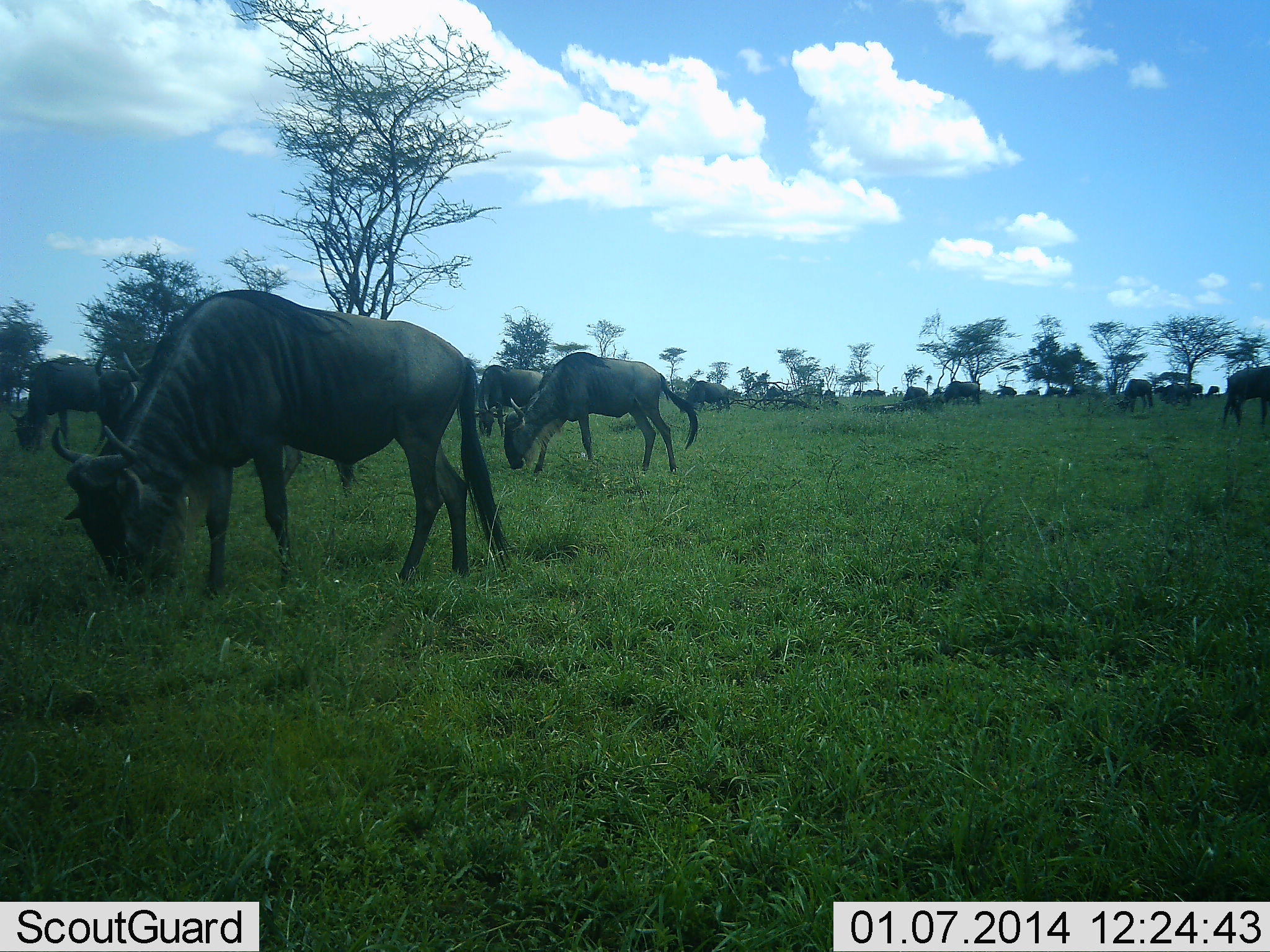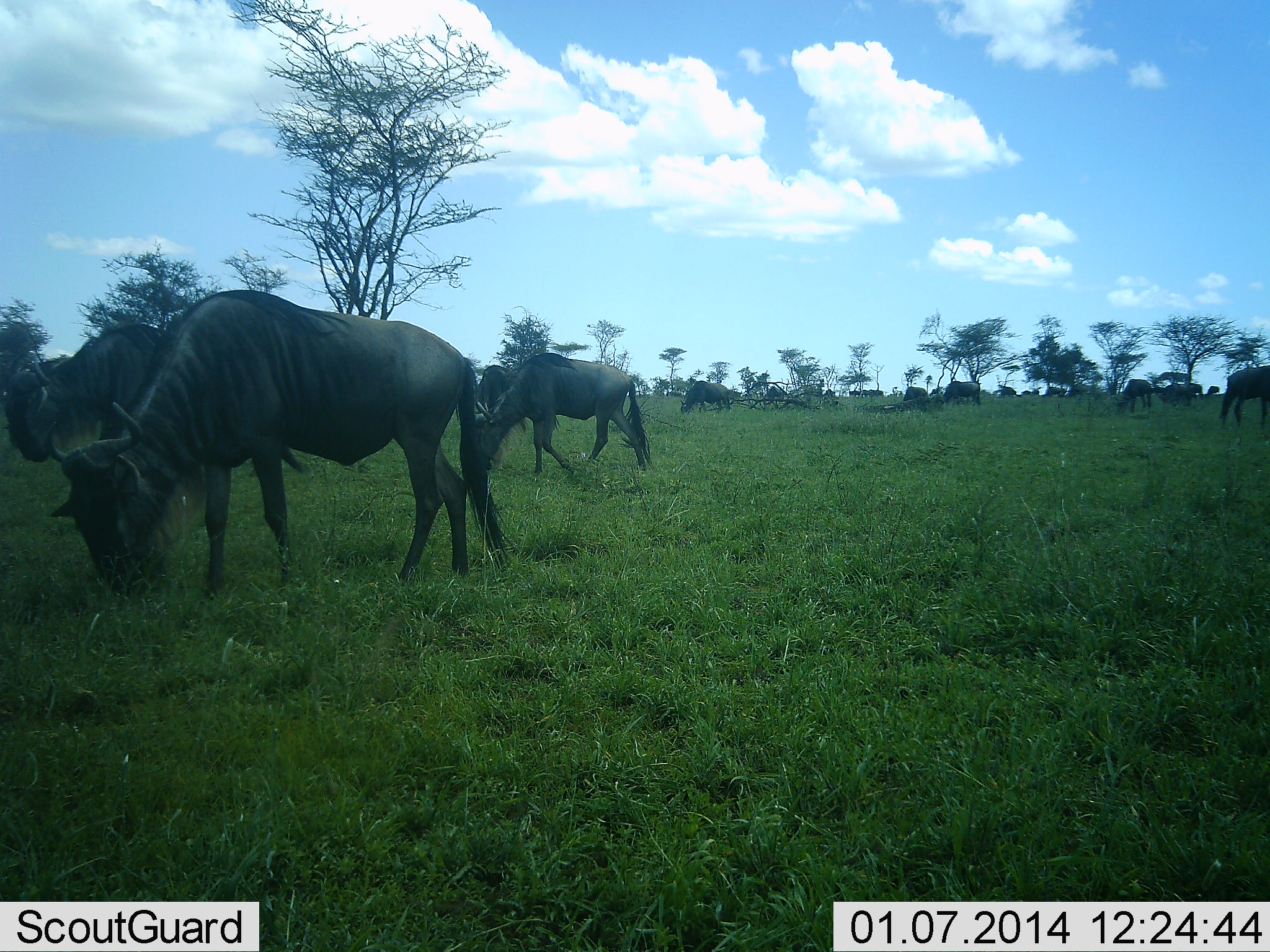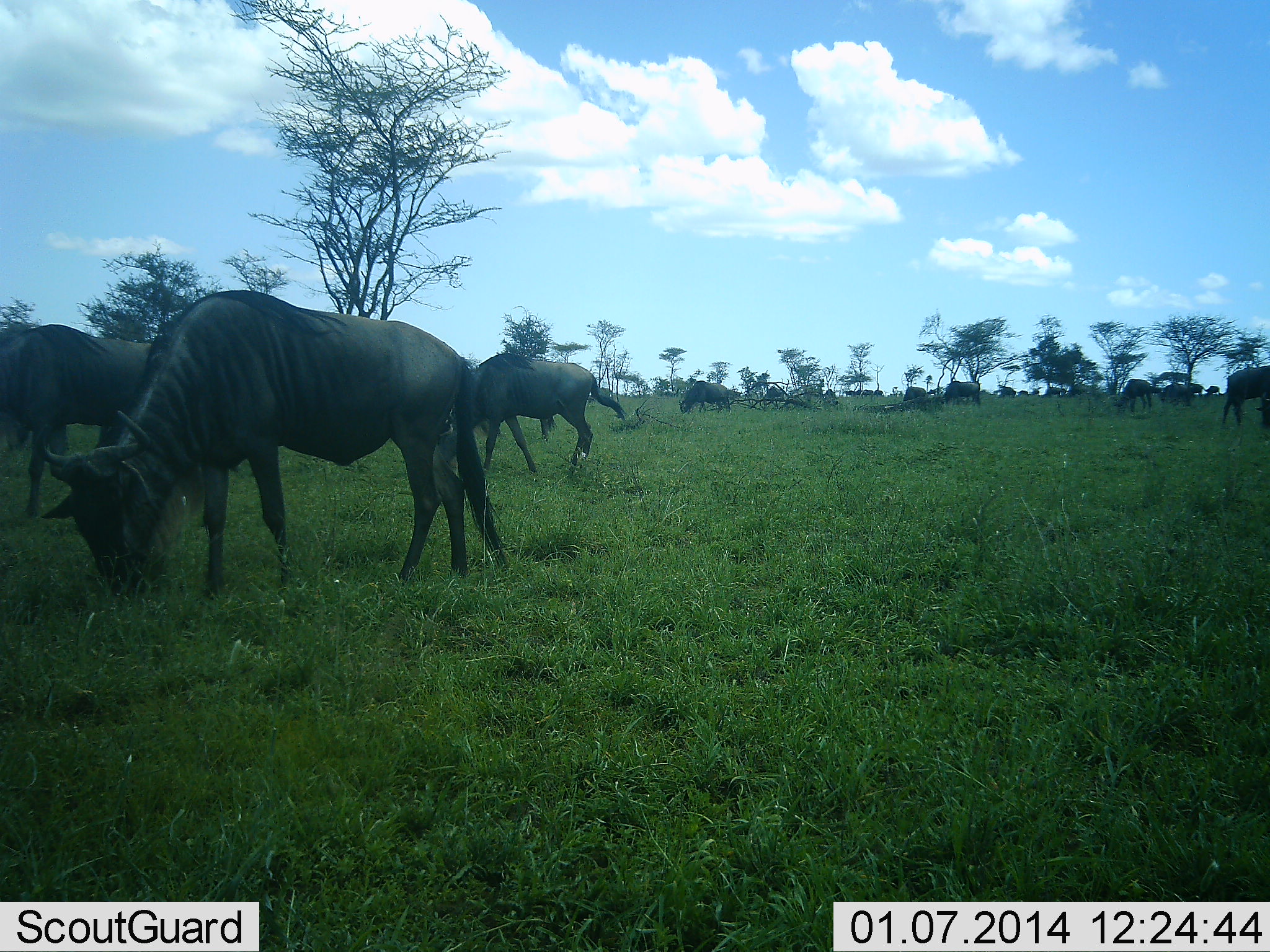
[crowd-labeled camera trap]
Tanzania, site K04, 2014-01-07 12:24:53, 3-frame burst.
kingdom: Animalia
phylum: Chordata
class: Mammalia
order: Artiodactyla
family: Bovidae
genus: Connochaetes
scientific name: Connochaetes taurinus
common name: blue wildebeest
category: wildebeest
Wildebeest (blue wildebeest) (Connochaetes taurinus), count 11-50. Behavior (volunteer vote fractions): standing 40%, resting 10%, moving 50%, interacting 0%. Young present (vote fraction): 0%. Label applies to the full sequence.